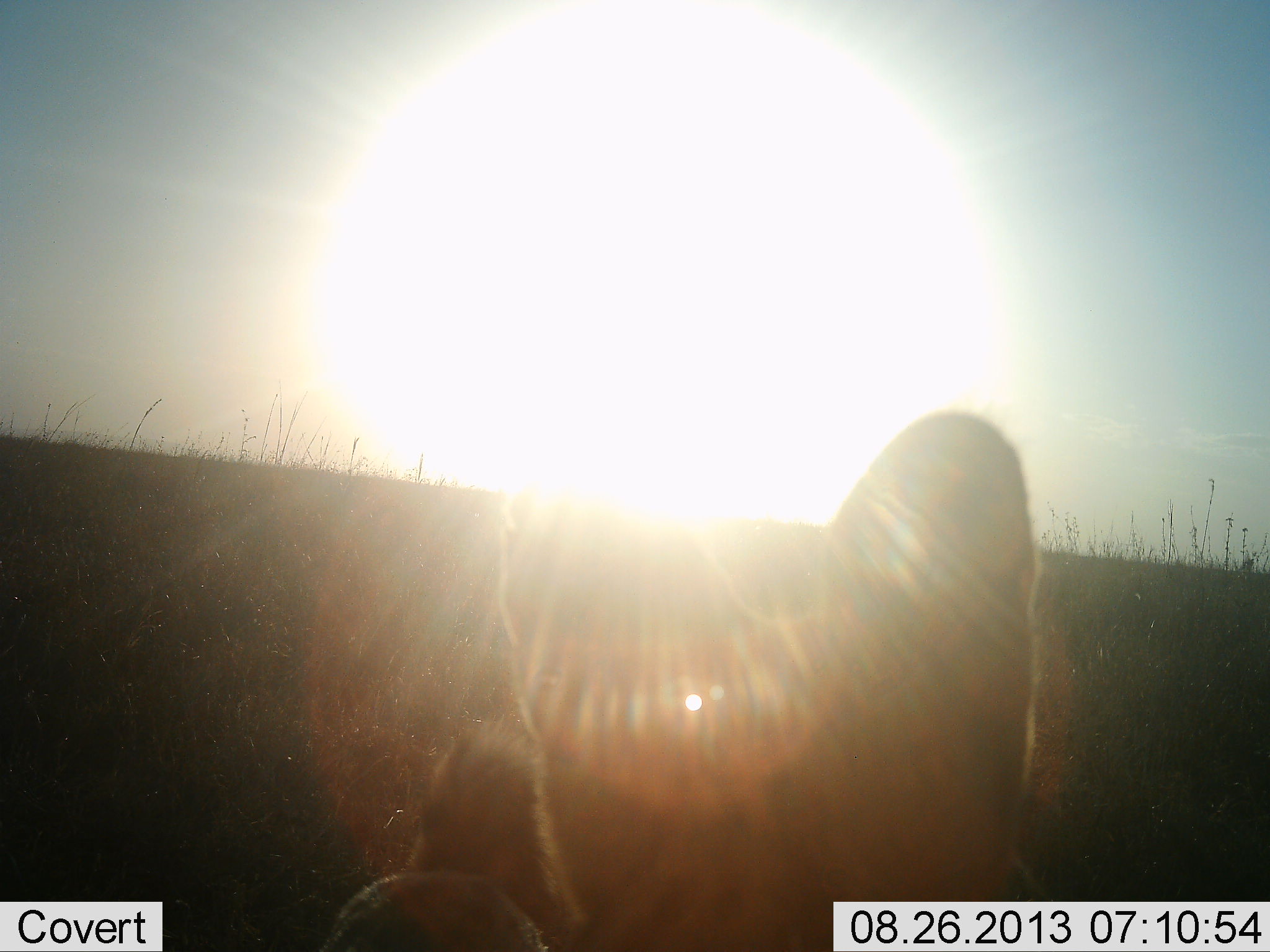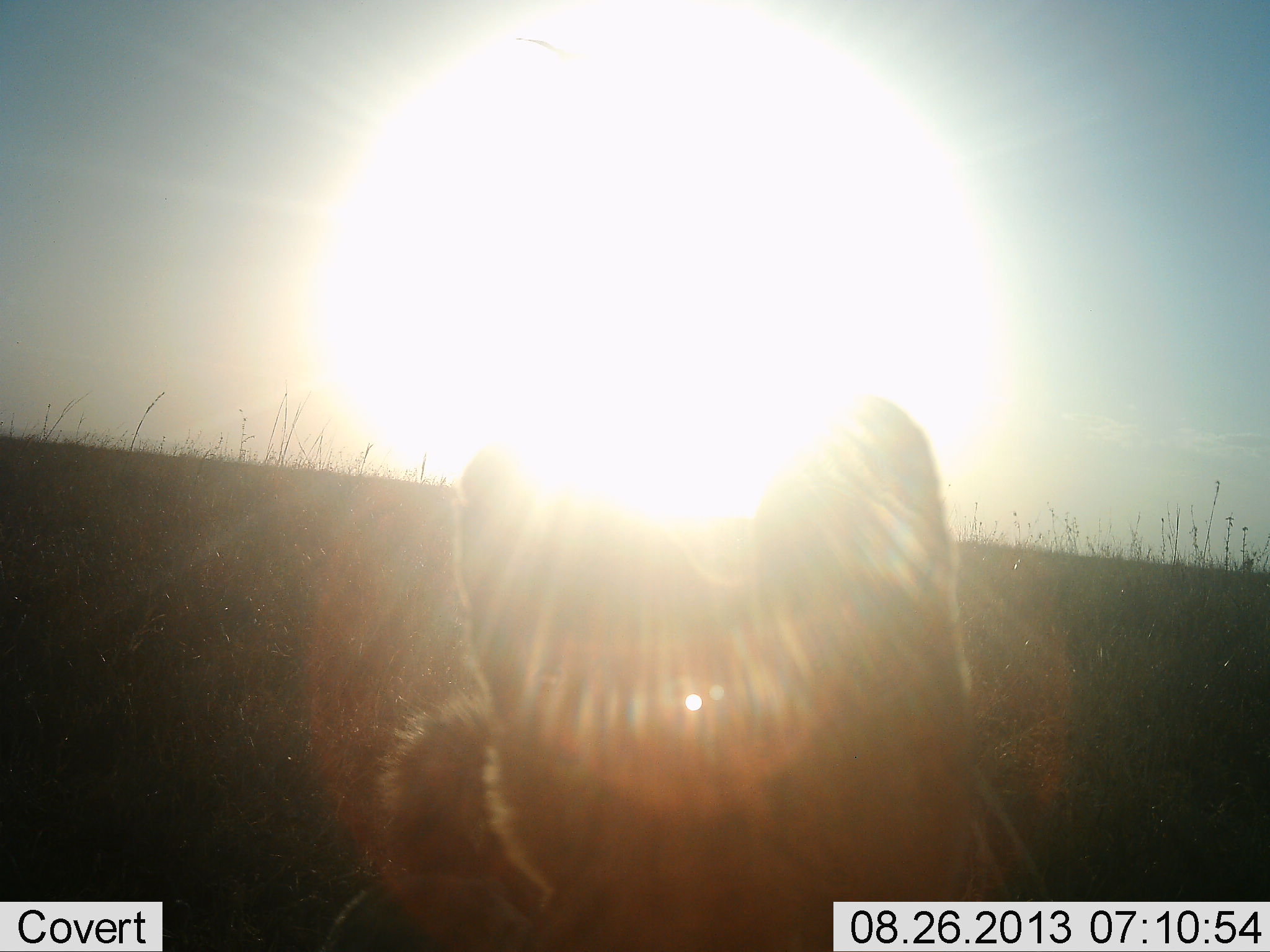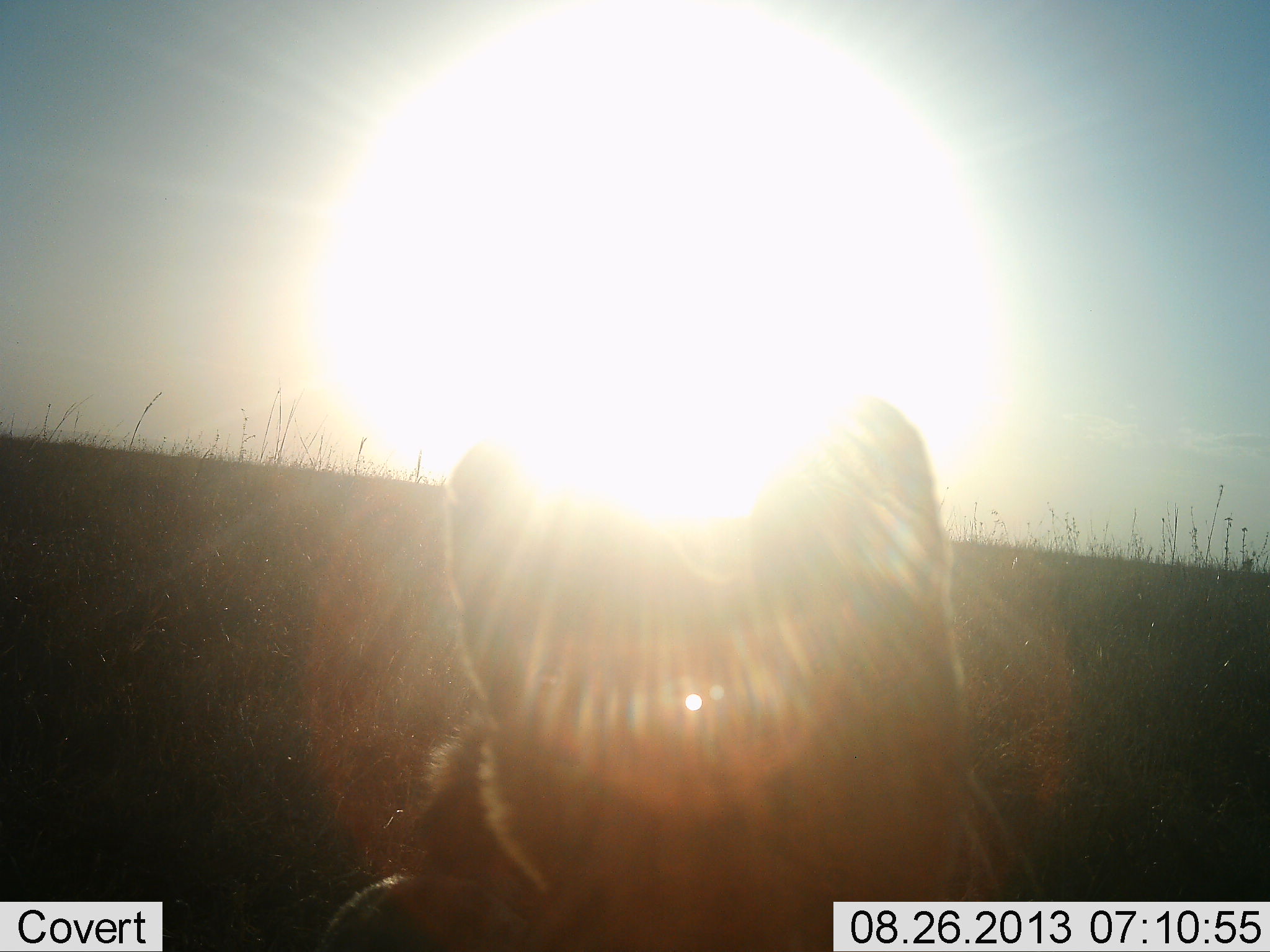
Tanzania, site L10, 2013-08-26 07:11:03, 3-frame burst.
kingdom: Animalia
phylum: Chordata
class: Mammalia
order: Carnivora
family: Felidae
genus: Felis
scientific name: Felis lybica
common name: african wild cat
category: wildcat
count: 1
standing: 71%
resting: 0%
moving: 29%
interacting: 14%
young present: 0%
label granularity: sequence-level